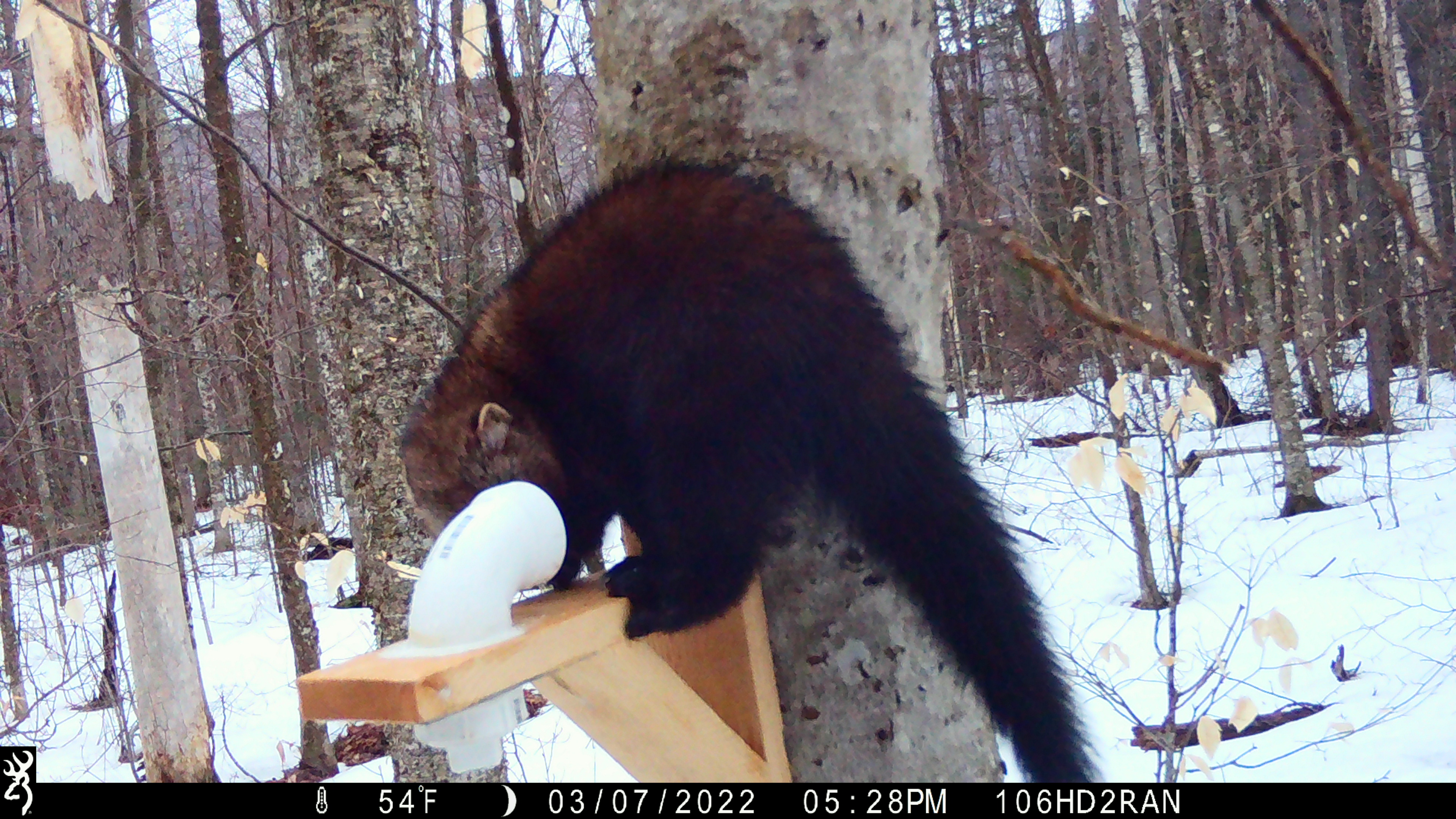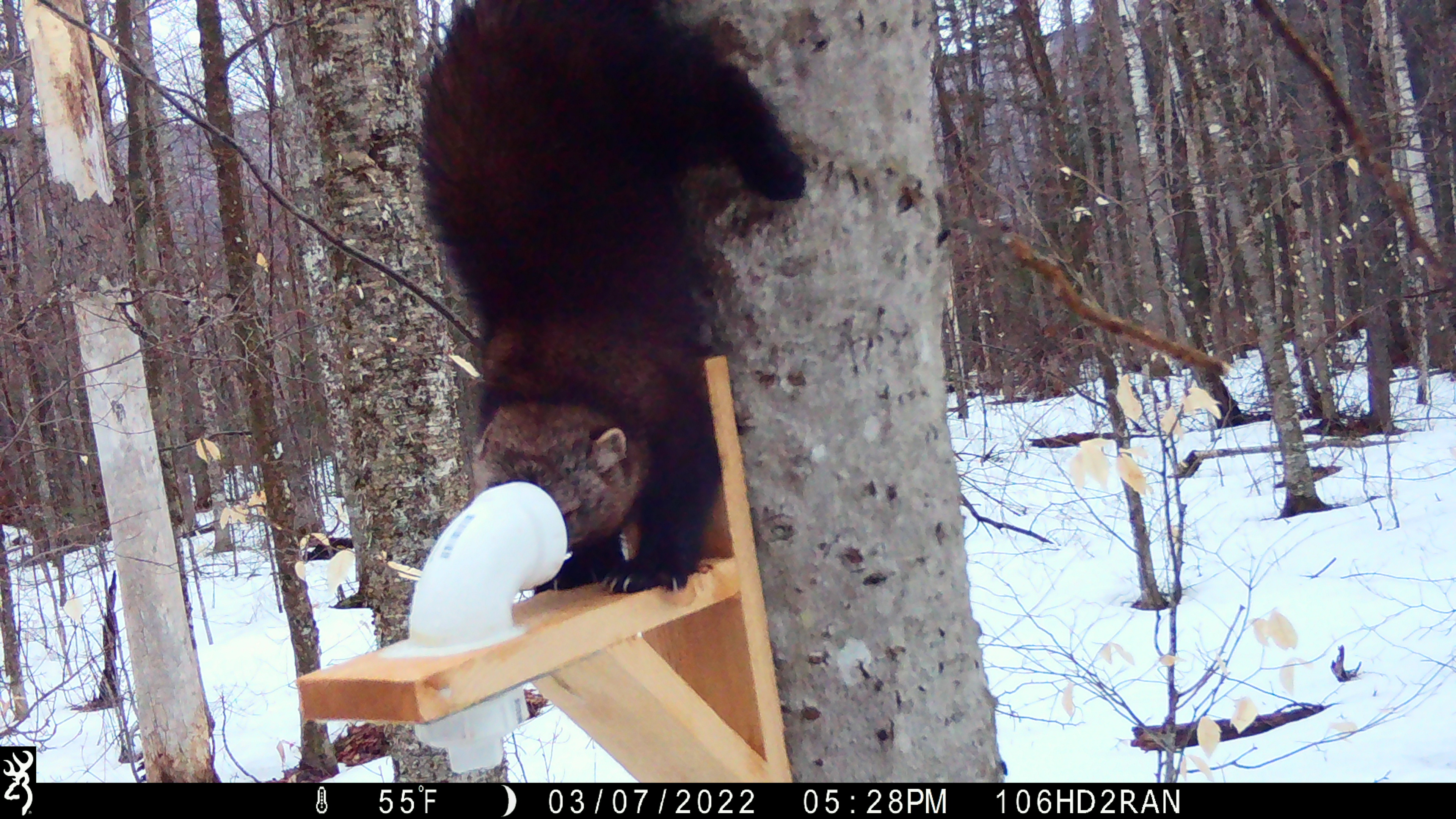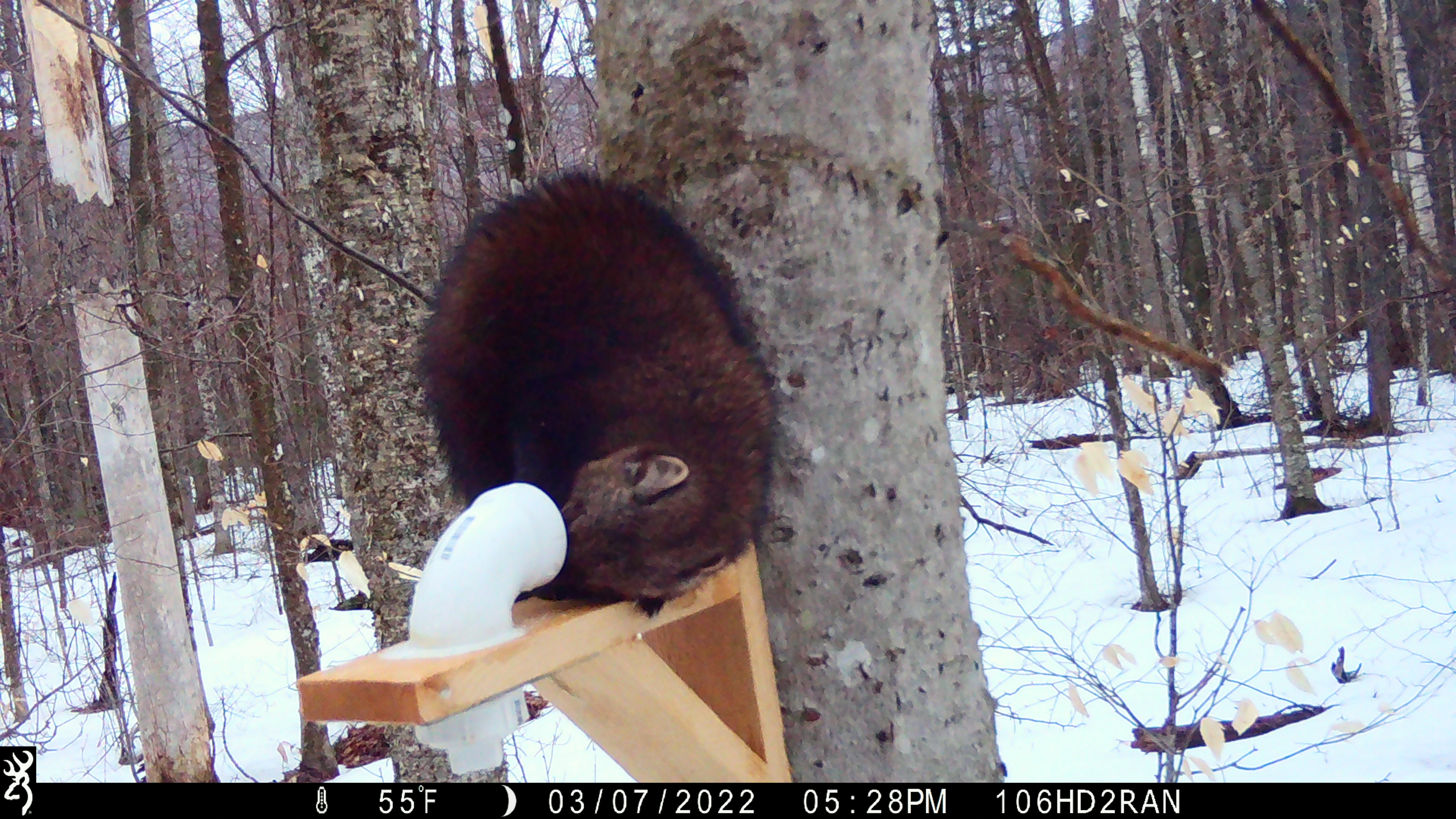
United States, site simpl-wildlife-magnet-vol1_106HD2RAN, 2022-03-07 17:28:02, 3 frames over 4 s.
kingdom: Animalia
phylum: Chordata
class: Mammalia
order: Carnivora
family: Mustelidae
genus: Pekania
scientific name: Pekania pennanti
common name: fisher